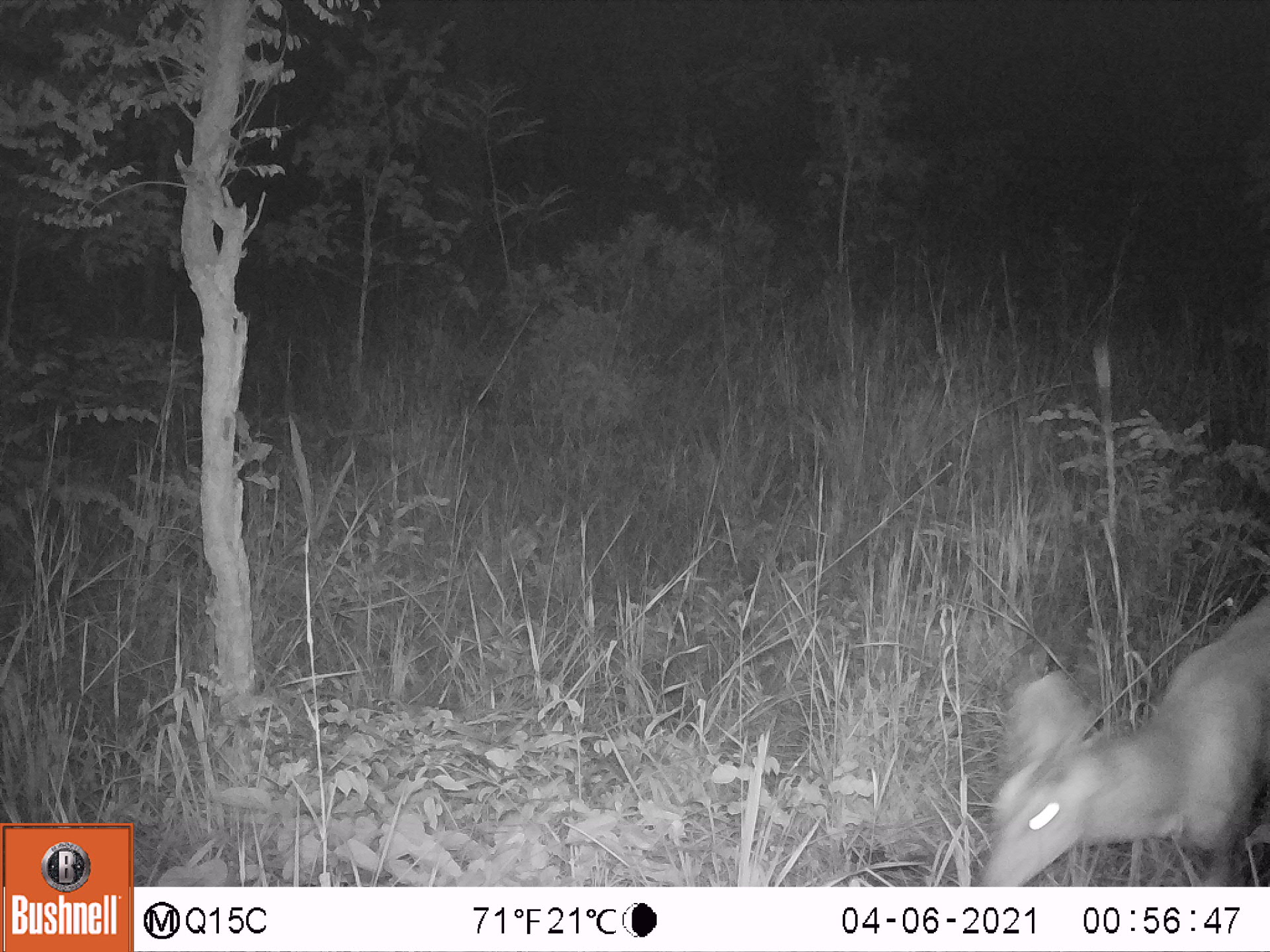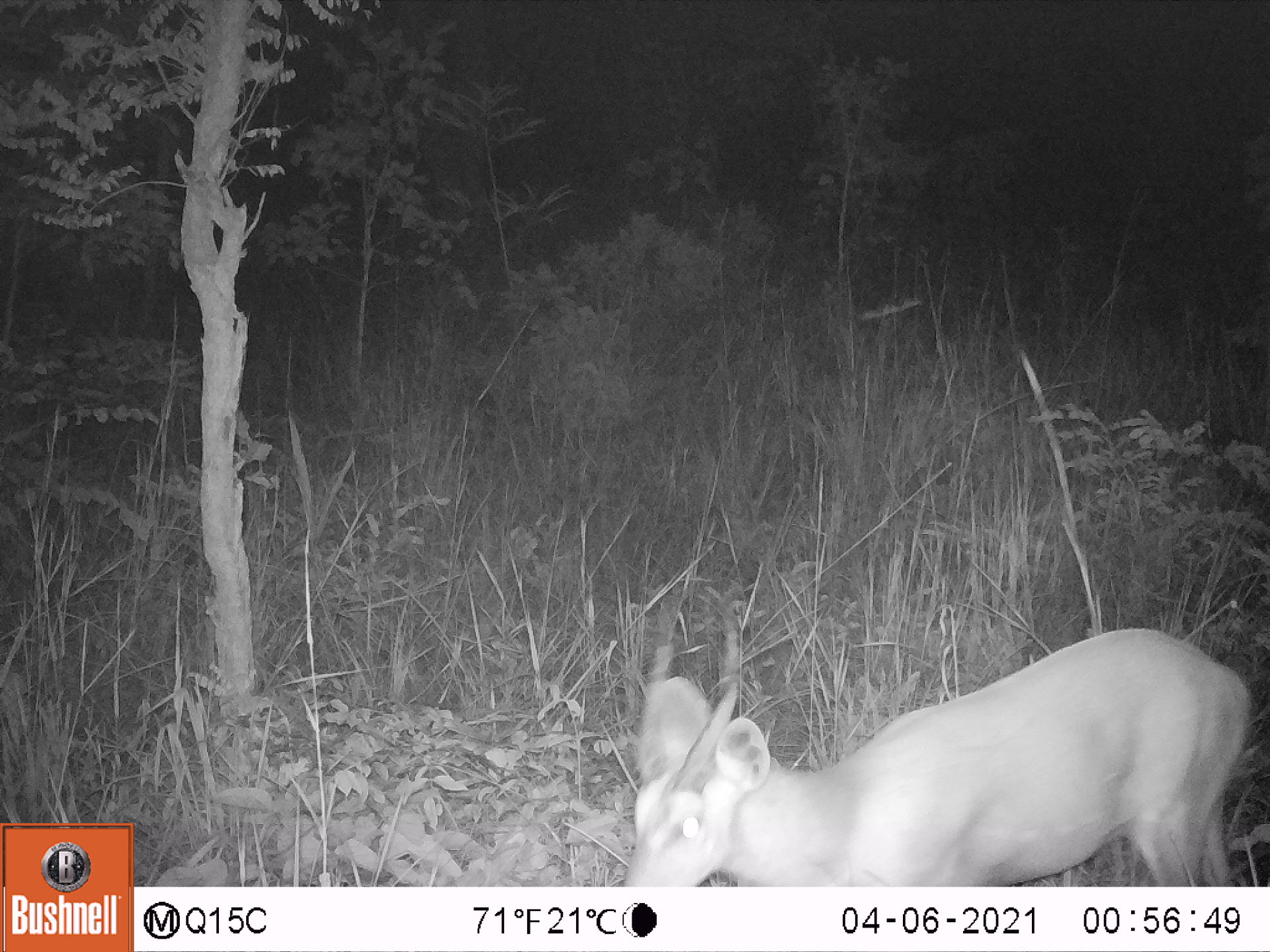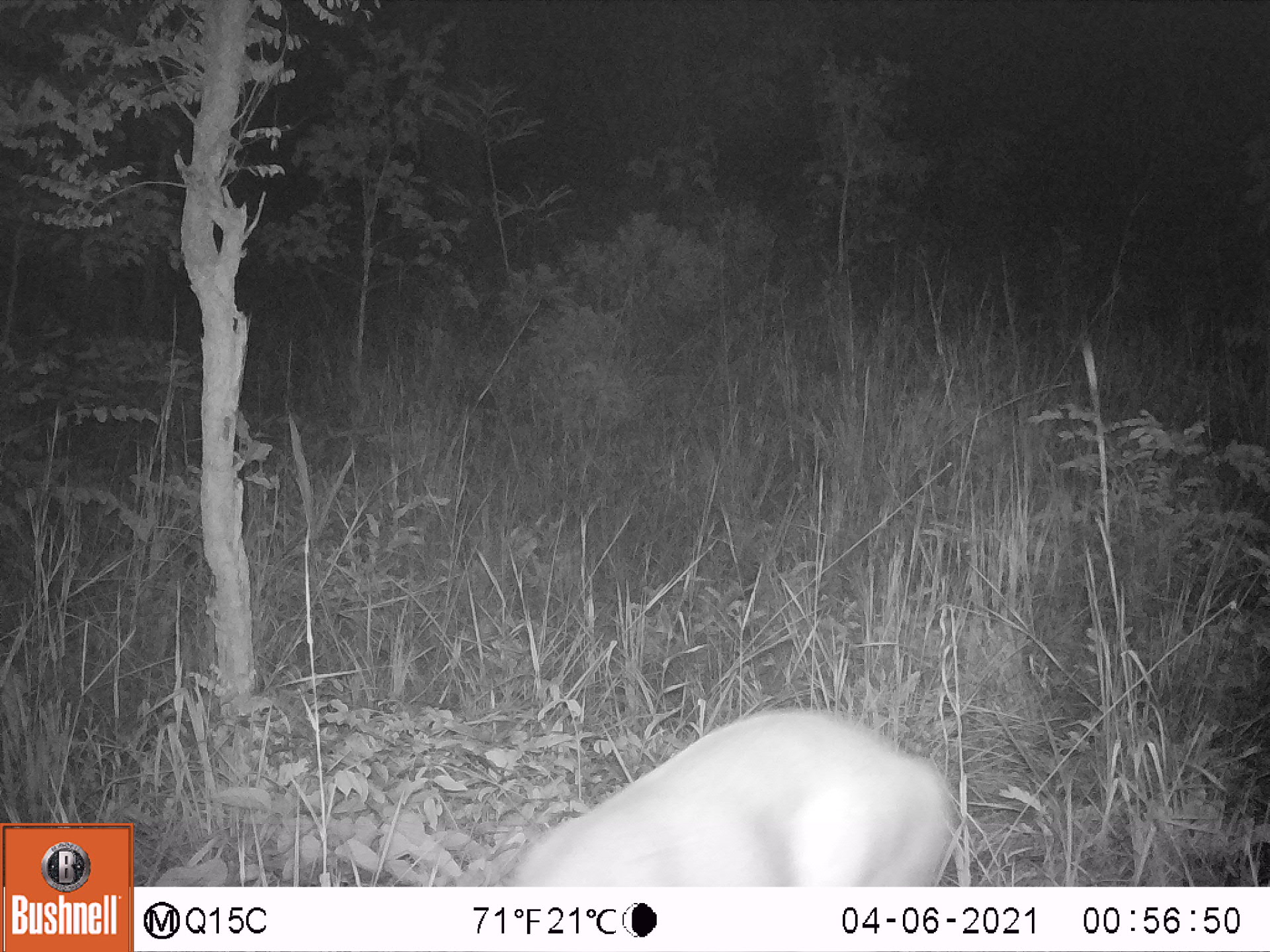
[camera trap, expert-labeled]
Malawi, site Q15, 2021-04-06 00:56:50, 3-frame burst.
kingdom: Animalia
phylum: Chordata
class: Mammalia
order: Artiodactyla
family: Bovidae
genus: Tragelaphus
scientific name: Tragelaphus sylvaticus sylvaticus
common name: cape bushbuck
Cape bushbuck (Tragelaphus sylvaticus sylvaticus), count 1.